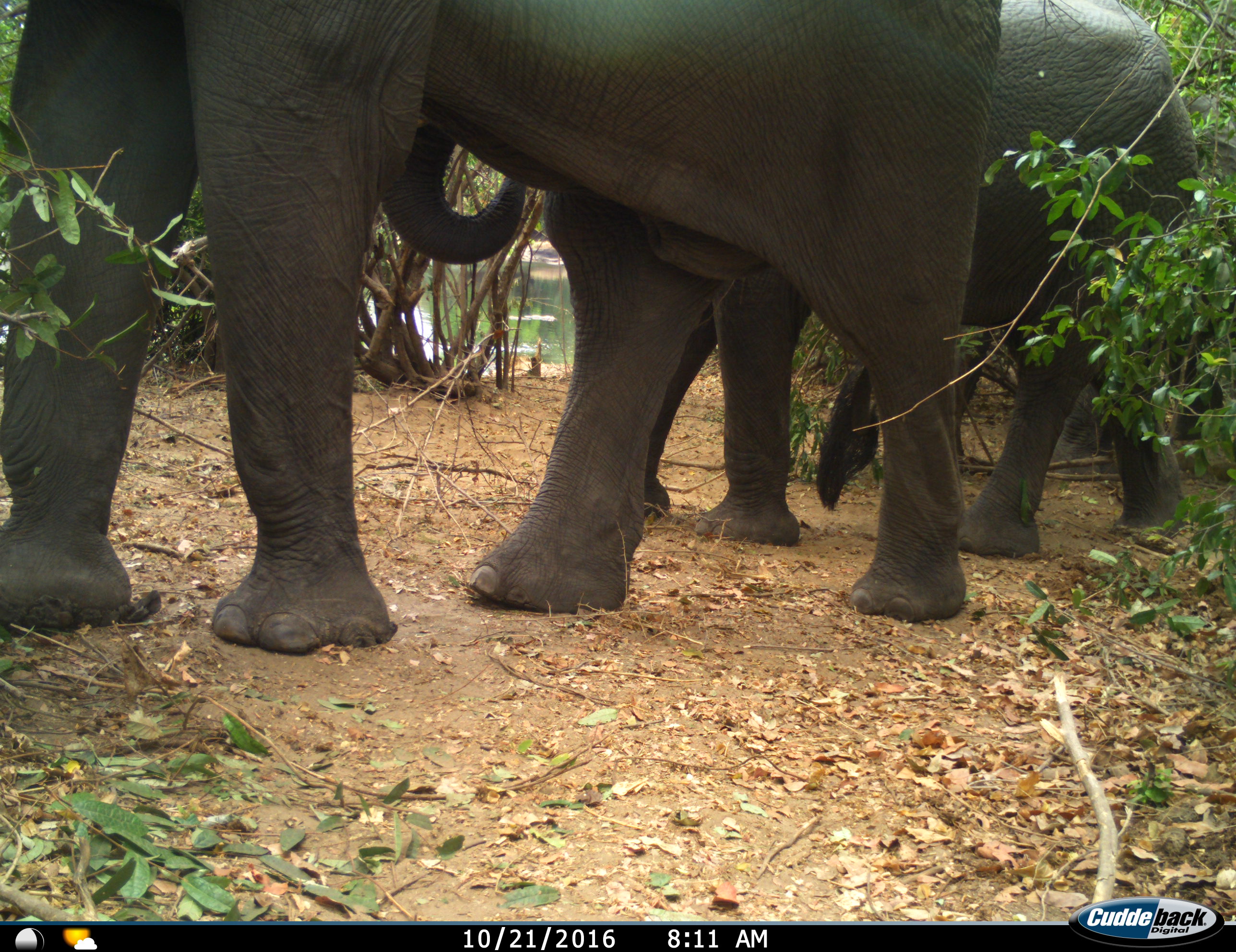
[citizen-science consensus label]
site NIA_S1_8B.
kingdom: Animalia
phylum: Chordata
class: Mammalia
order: Proboscidea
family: Elephantidae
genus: Loxodonta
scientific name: Loxodonta africana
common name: african bush elephant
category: elephant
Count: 2.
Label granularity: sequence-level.